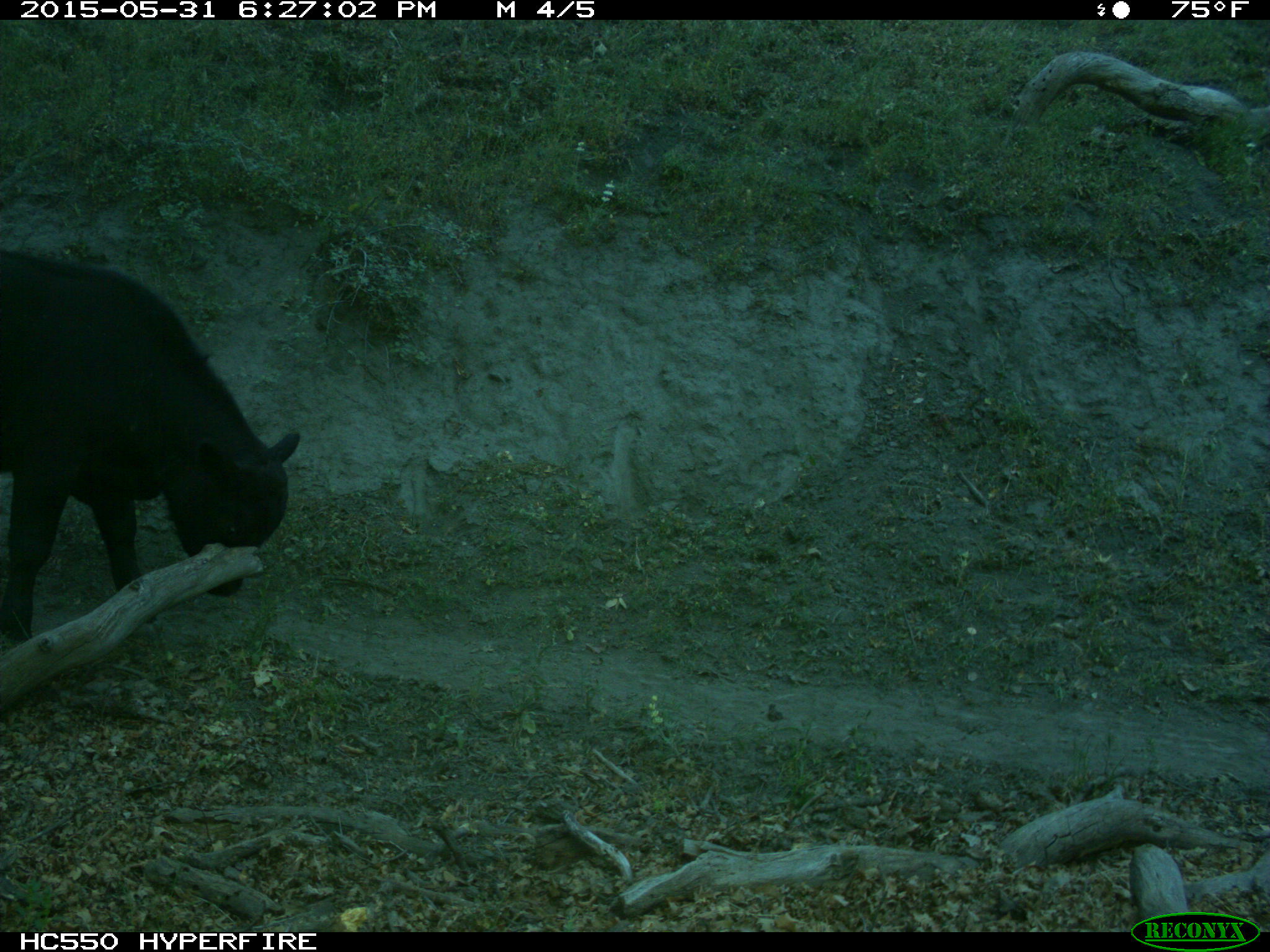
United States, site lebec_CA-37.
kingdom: Animalia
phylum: Chordata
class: Mammalia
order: Artiodactyla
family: Bovidae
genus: Bos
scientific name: Bos taurus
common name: domestic cow